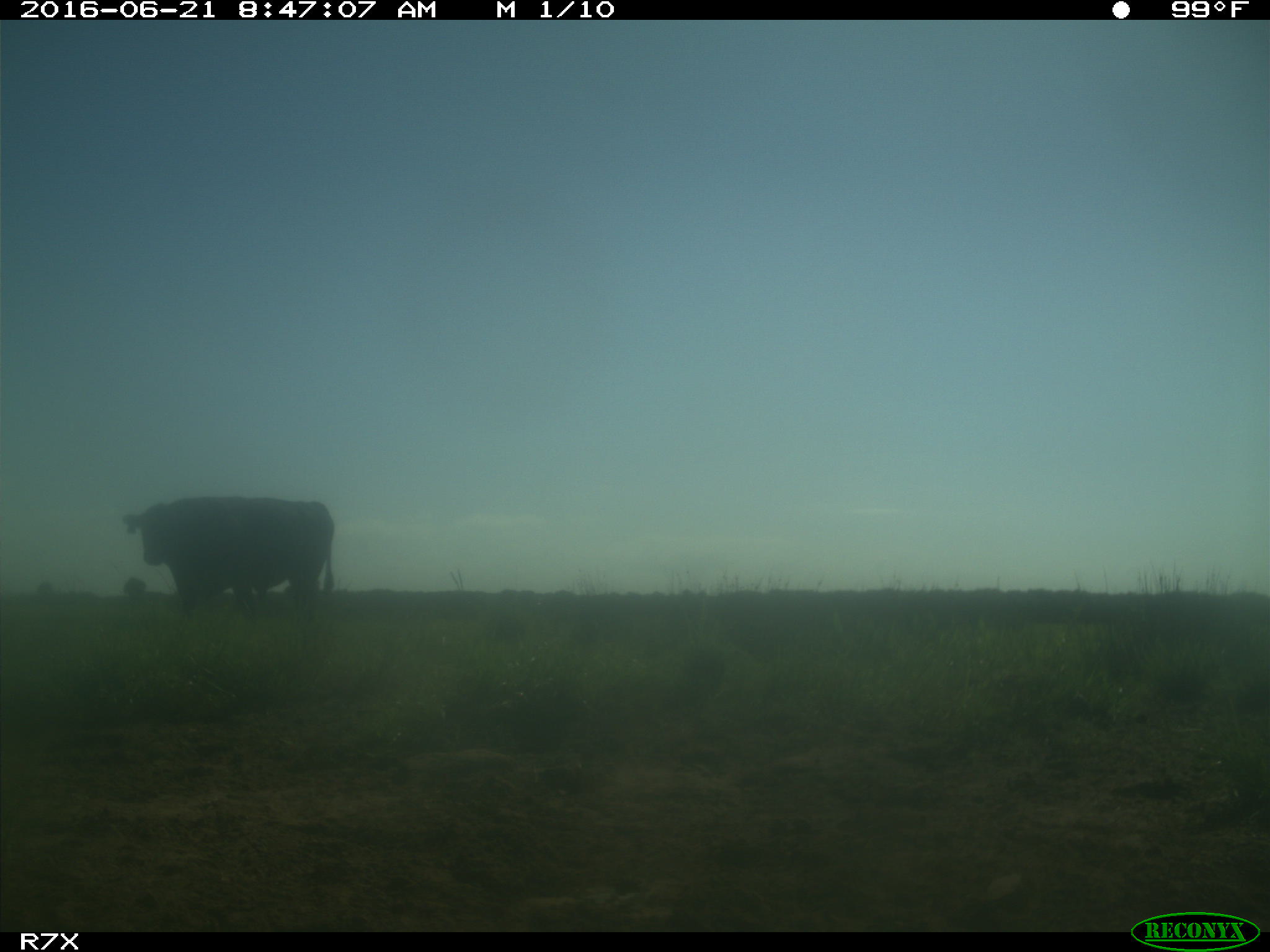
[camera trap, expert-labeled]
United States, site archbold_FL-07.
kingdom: Animalia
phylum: Chordata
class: Mammalia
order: Artiodactyla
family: Bovidae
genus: Bos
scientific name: Bos taurus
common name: domestic cow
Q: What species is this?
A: Bos taurus (domestic cow).